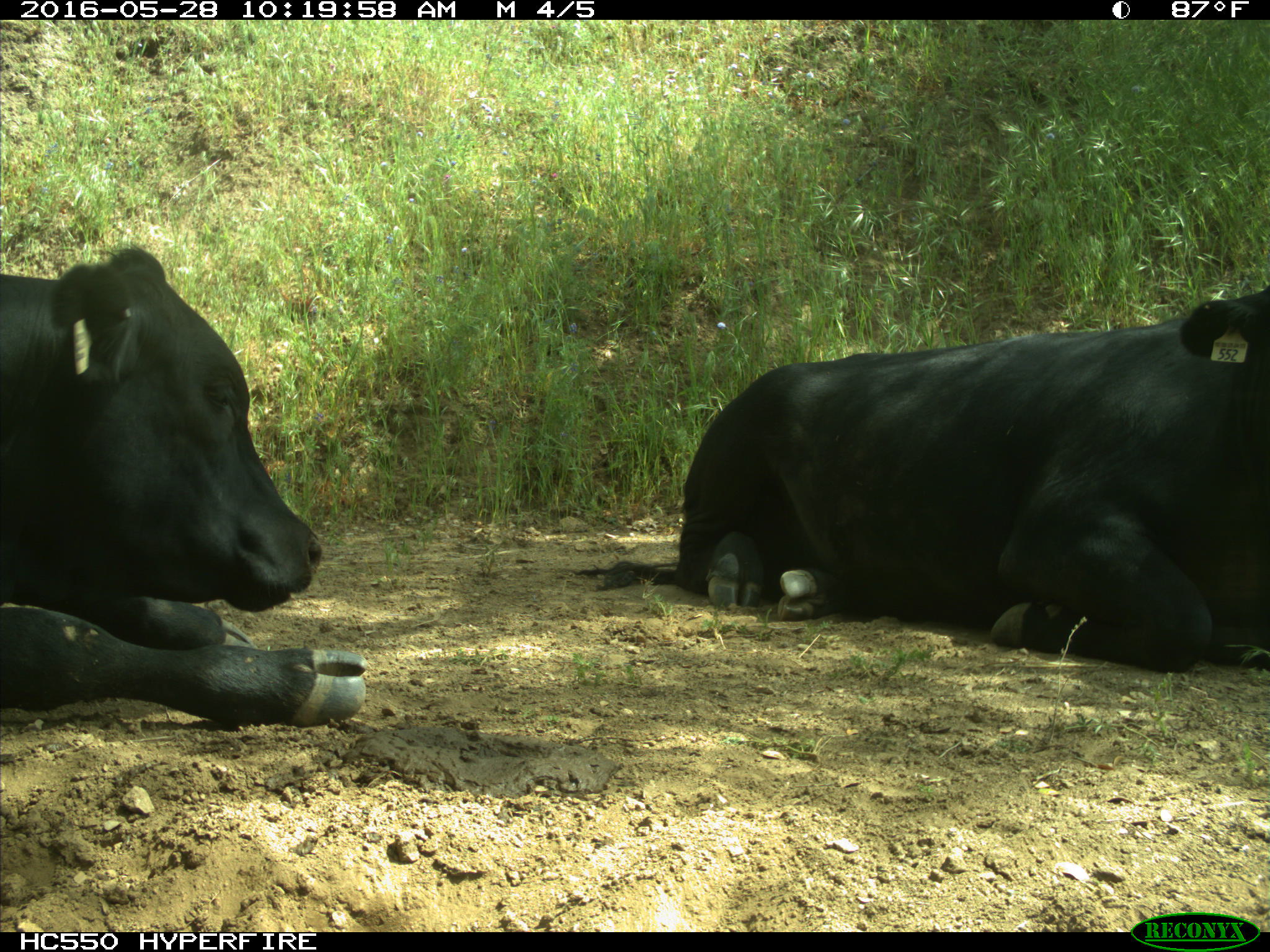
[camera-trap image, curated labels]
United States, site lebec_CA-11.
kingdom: Animalia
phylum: Chordata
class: Mammalia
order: Artiodactyla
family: Bovidae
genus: Bos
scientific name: Bos taurus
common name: domestic cow